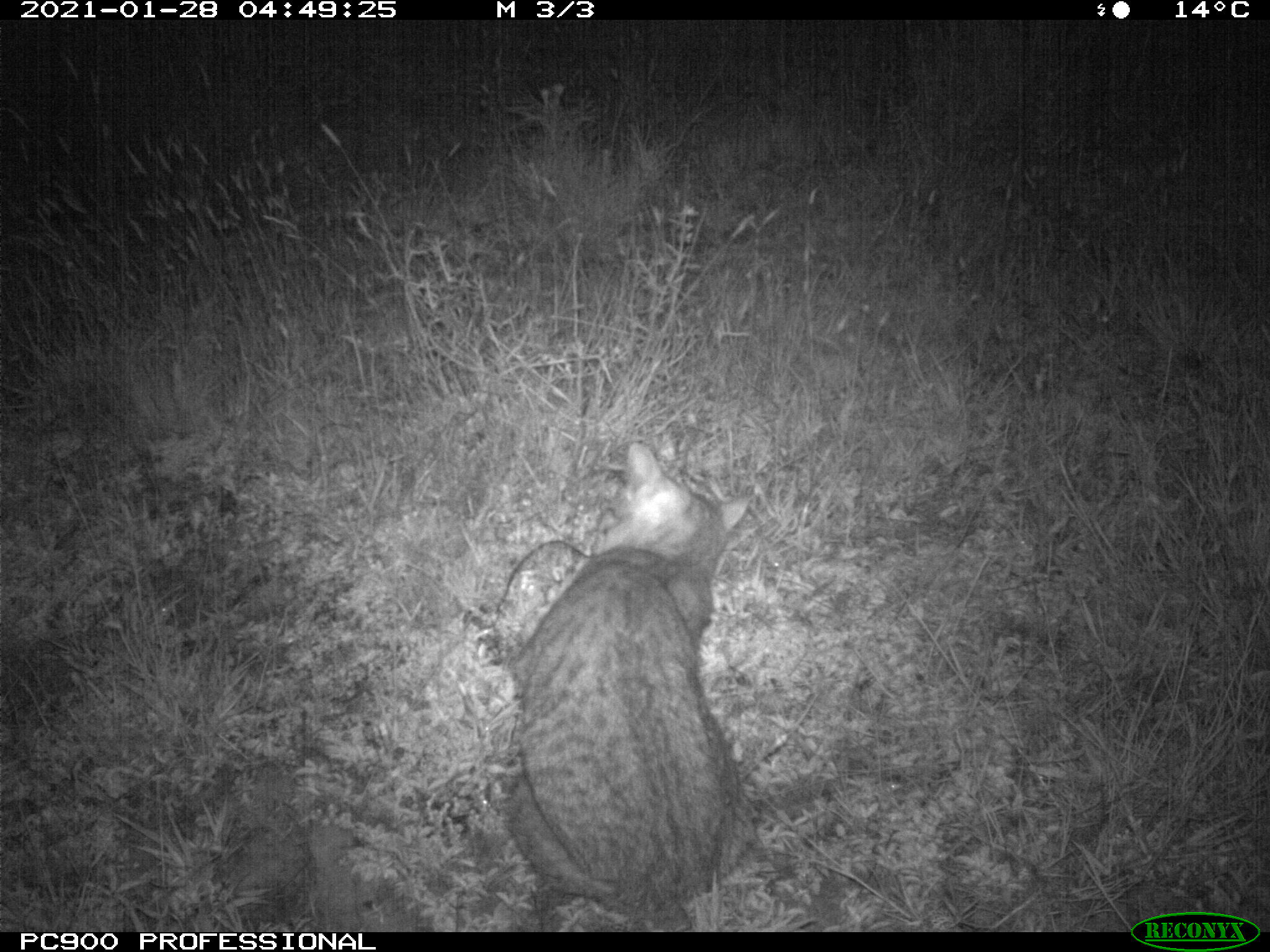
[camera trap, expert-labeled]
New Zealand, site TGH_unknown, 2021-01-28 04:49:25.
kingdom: Animalia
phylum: Chordata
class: Mammalia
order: Carnivora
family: Felidae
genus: Felis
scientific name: Felis catus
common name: domestic cat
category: cat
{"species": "cat (domestic cat) (Felis catus)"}